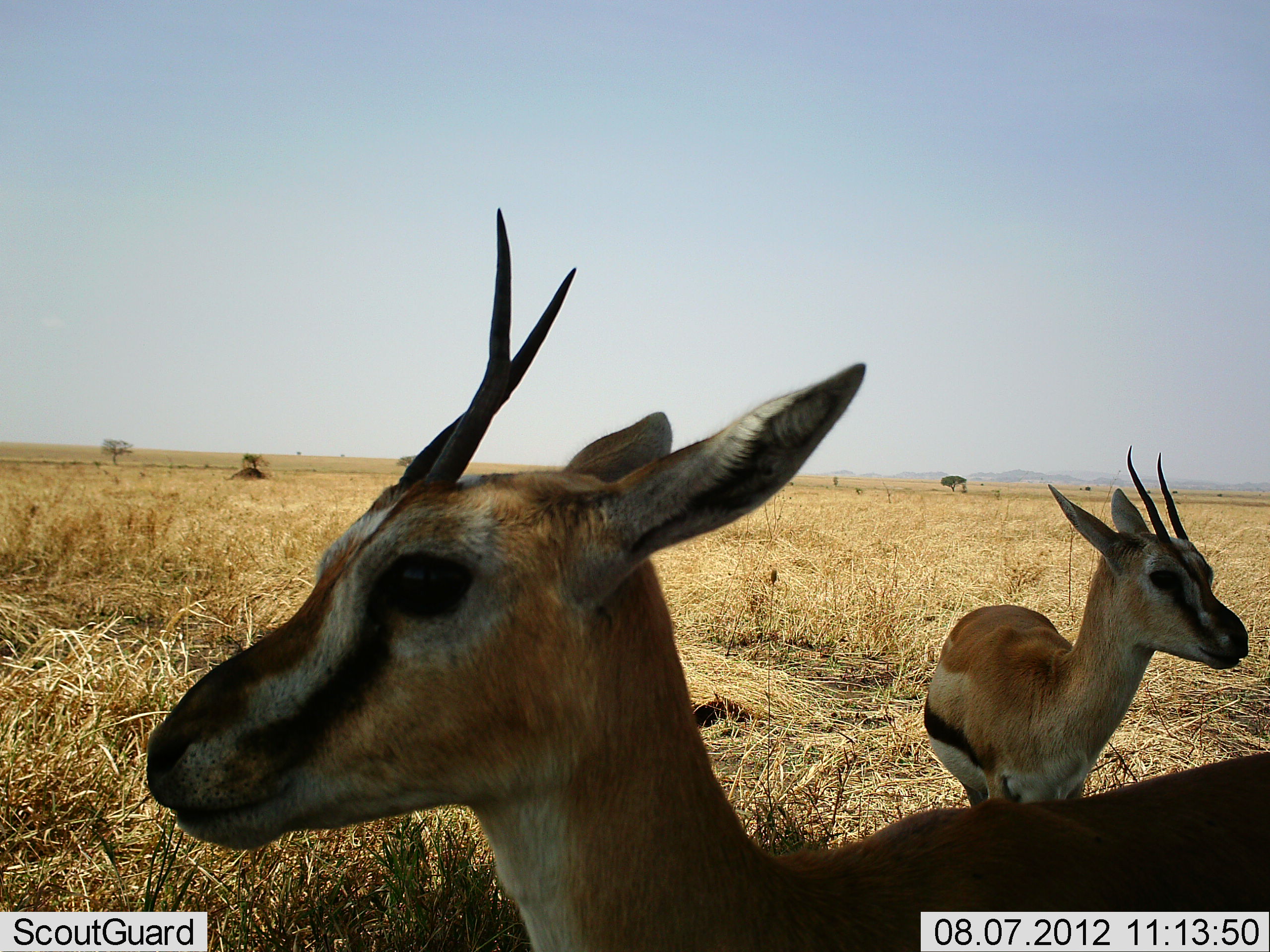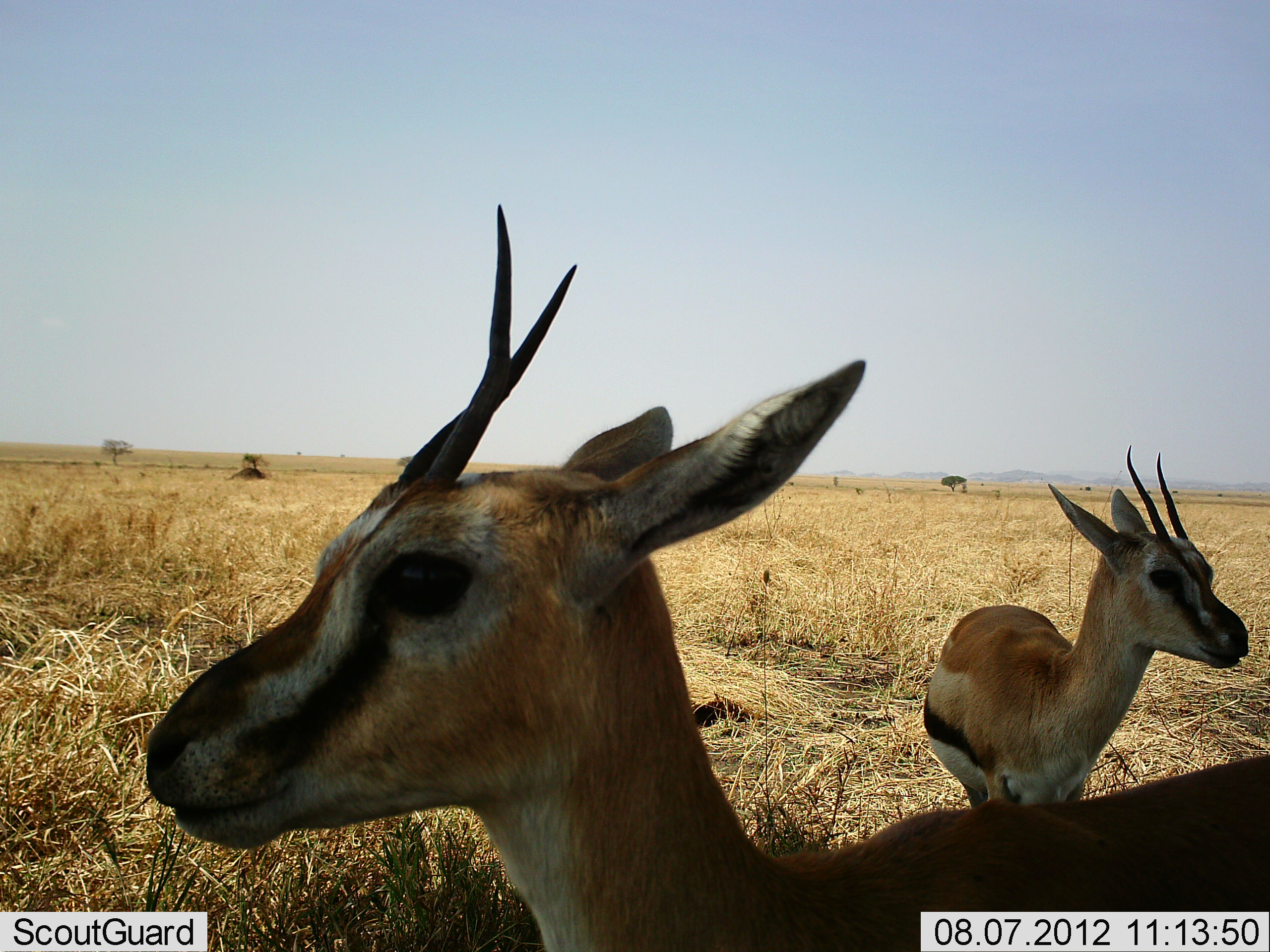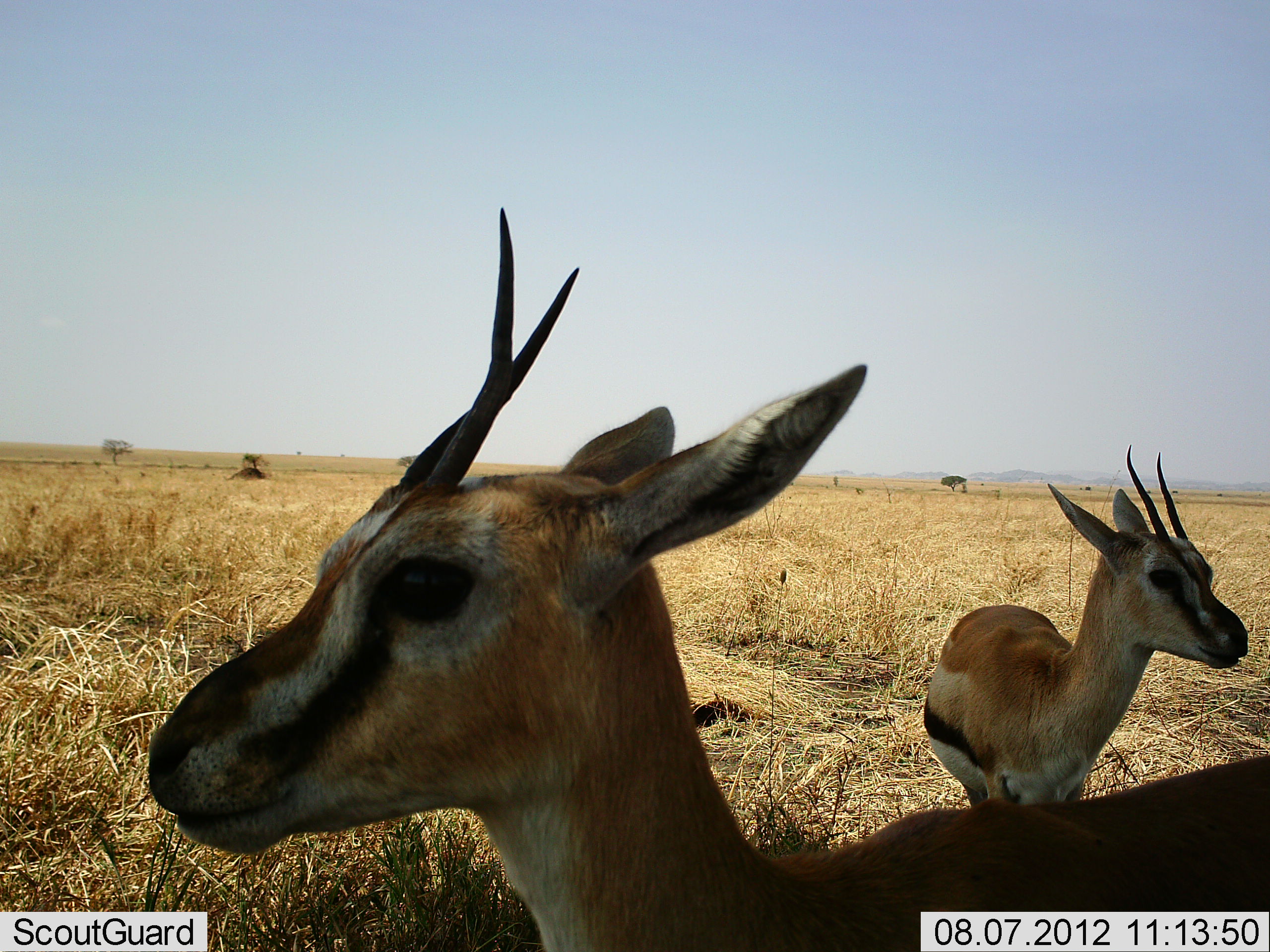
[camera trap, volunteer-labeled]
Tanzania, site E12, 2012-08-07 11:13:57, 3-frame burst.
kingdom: Animalia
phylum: Chordata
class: Mammalia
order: Artiodactyla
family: Bovidae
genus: Eudorcas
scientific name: Eudorcas thomsonii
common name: thomson's gazelle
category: gazellethomsons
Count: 2.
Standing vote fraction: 100%.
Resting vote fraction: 0%.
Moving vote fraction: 0%.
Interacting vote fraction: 0%.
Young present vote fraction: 10%.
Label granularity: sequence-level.